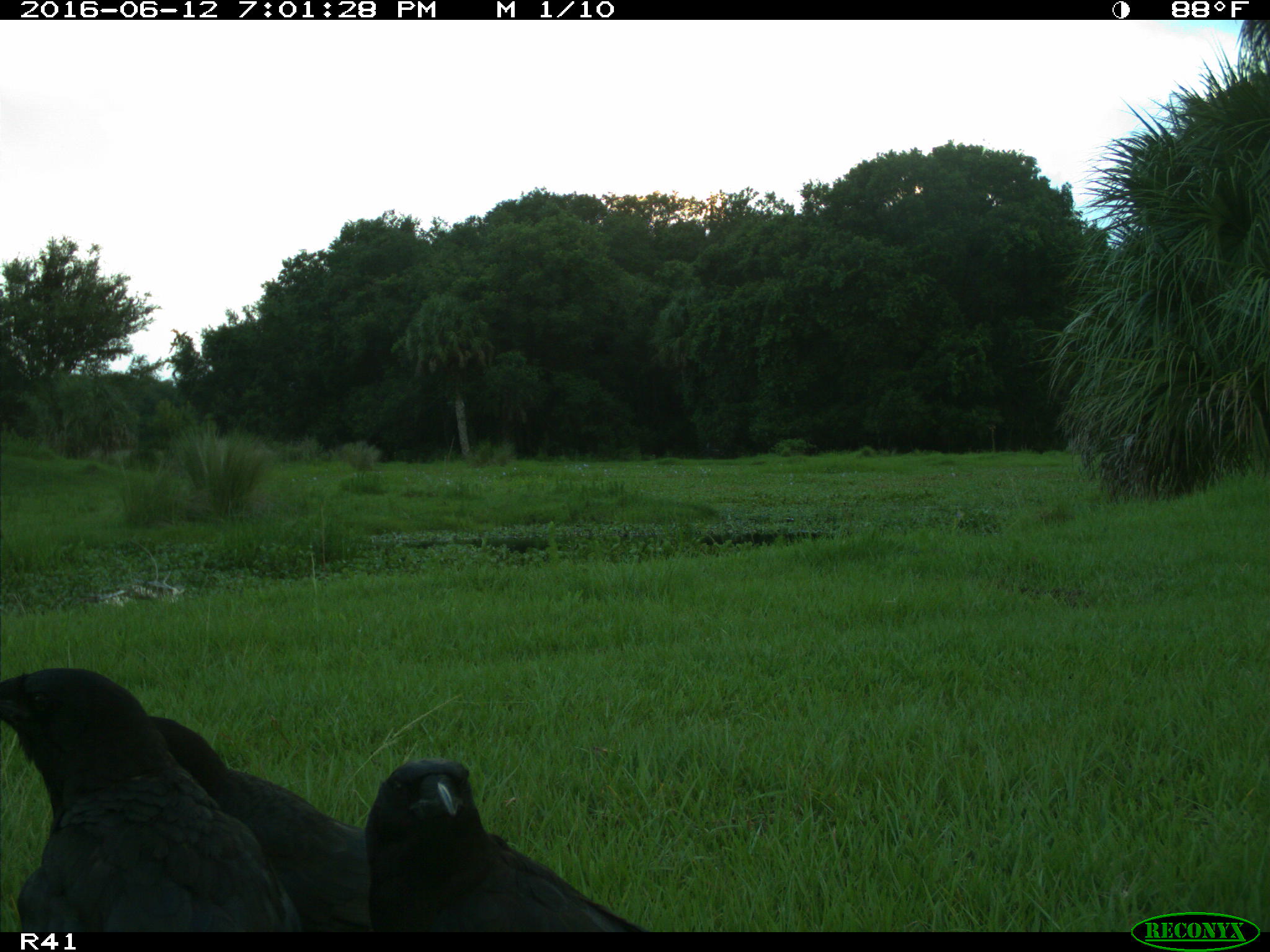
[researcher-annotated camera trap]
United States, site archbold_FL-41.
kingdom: Animalia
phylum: Chordata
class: Mammalia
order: Artiodactyla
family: Bovidae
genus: Bos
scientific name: Bos taurus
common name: domestic cow